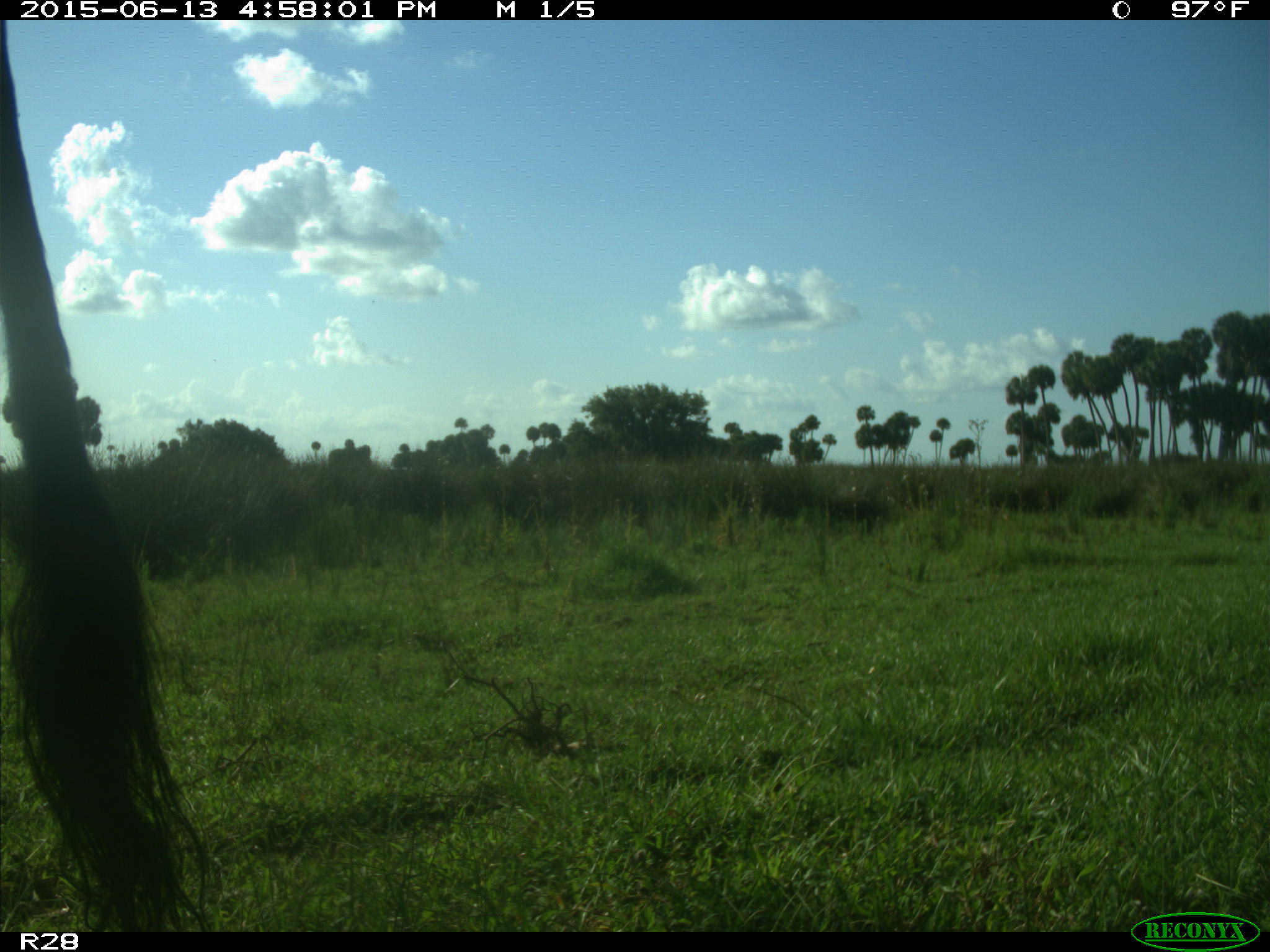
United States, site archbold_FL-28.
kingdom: Animalia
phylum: Chordata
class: Mammalia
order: Artiodactyla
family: Bovidae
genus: Bos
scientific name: Bos taurus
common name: domestic cow